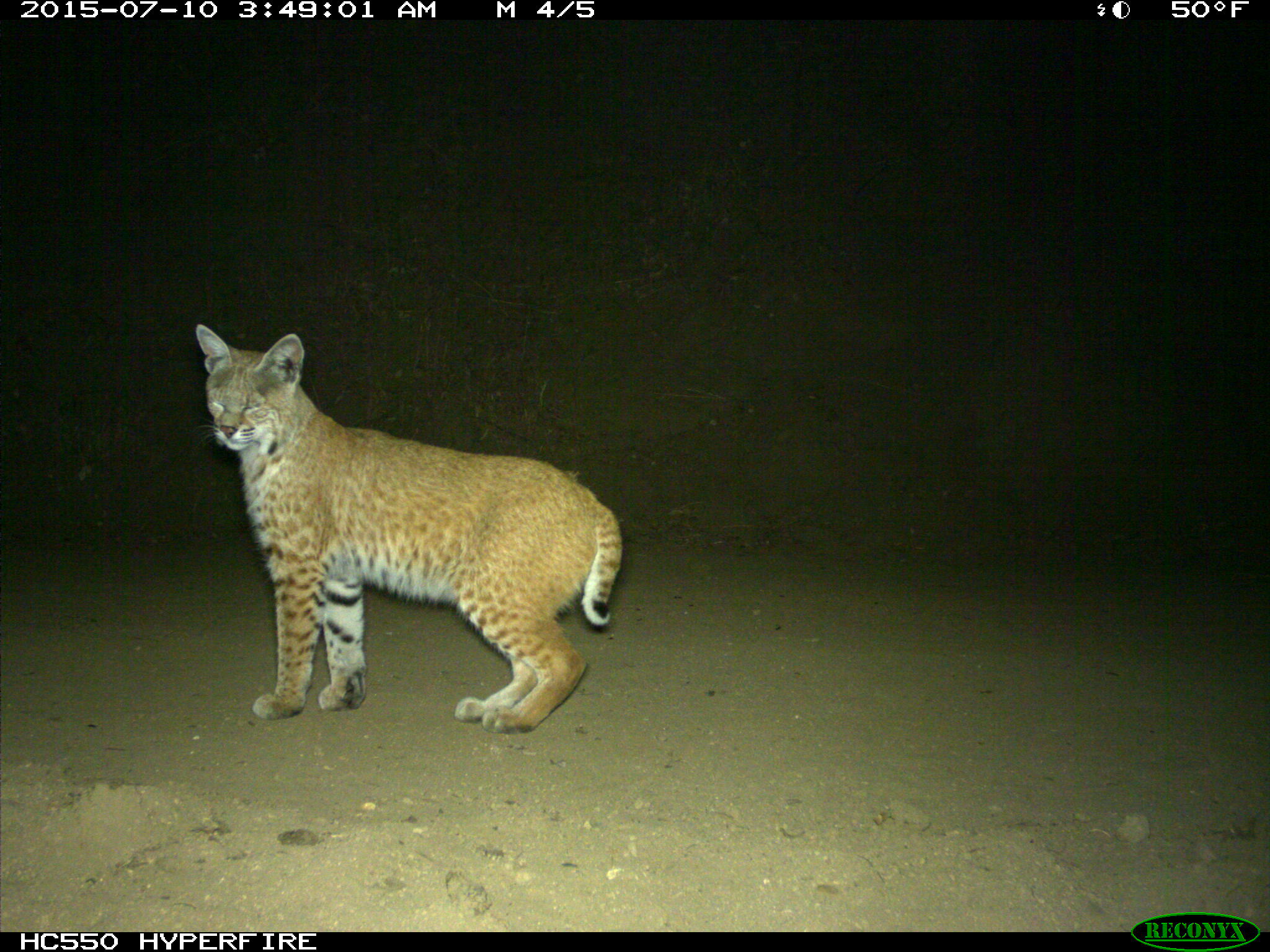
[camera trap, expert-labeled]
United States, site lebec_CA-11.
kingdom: Animalia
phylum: Chordata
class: Mammalia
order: Carnivora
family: Felidae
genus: Lynx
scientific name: Lynx rufus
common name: bobcat